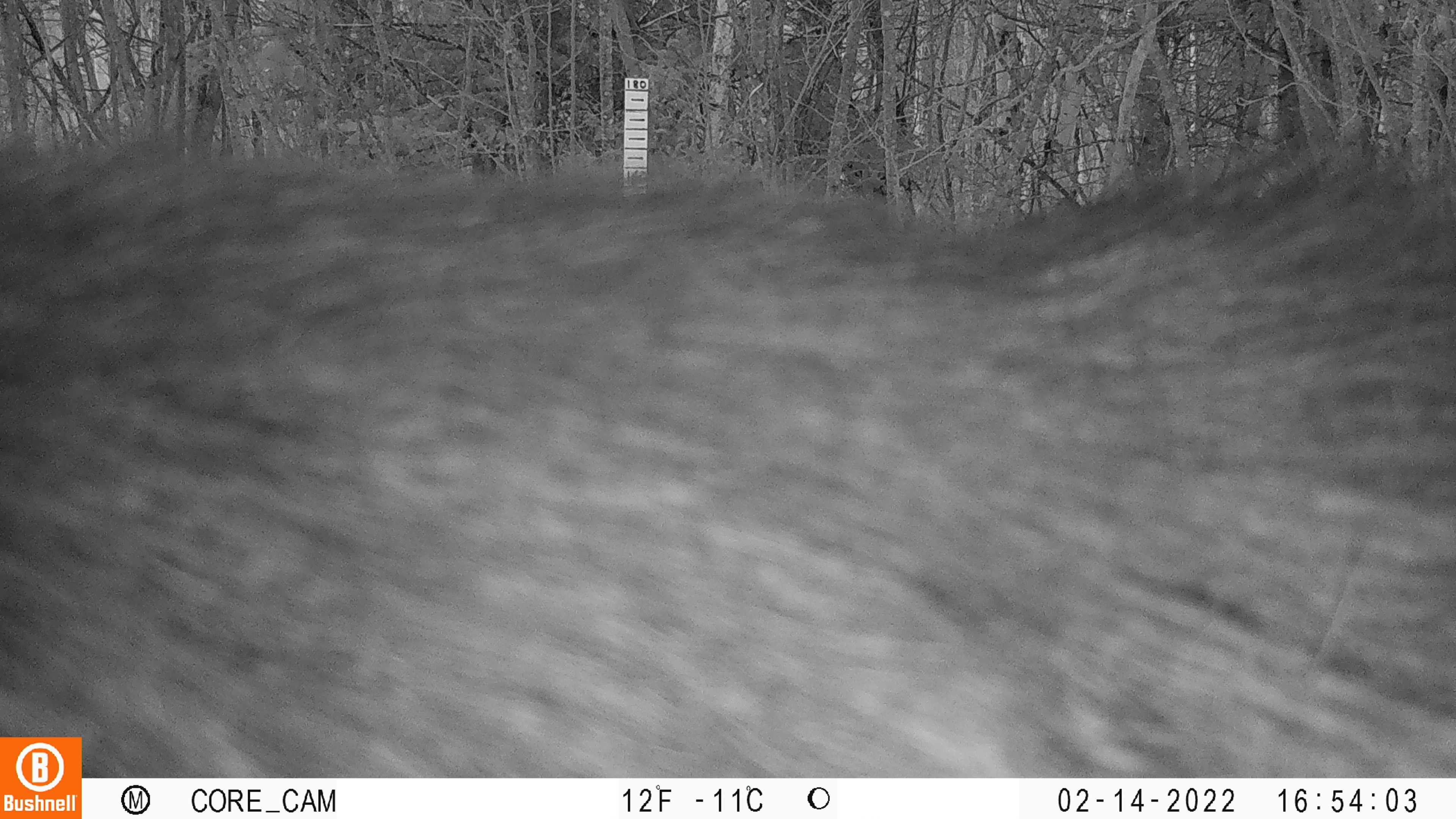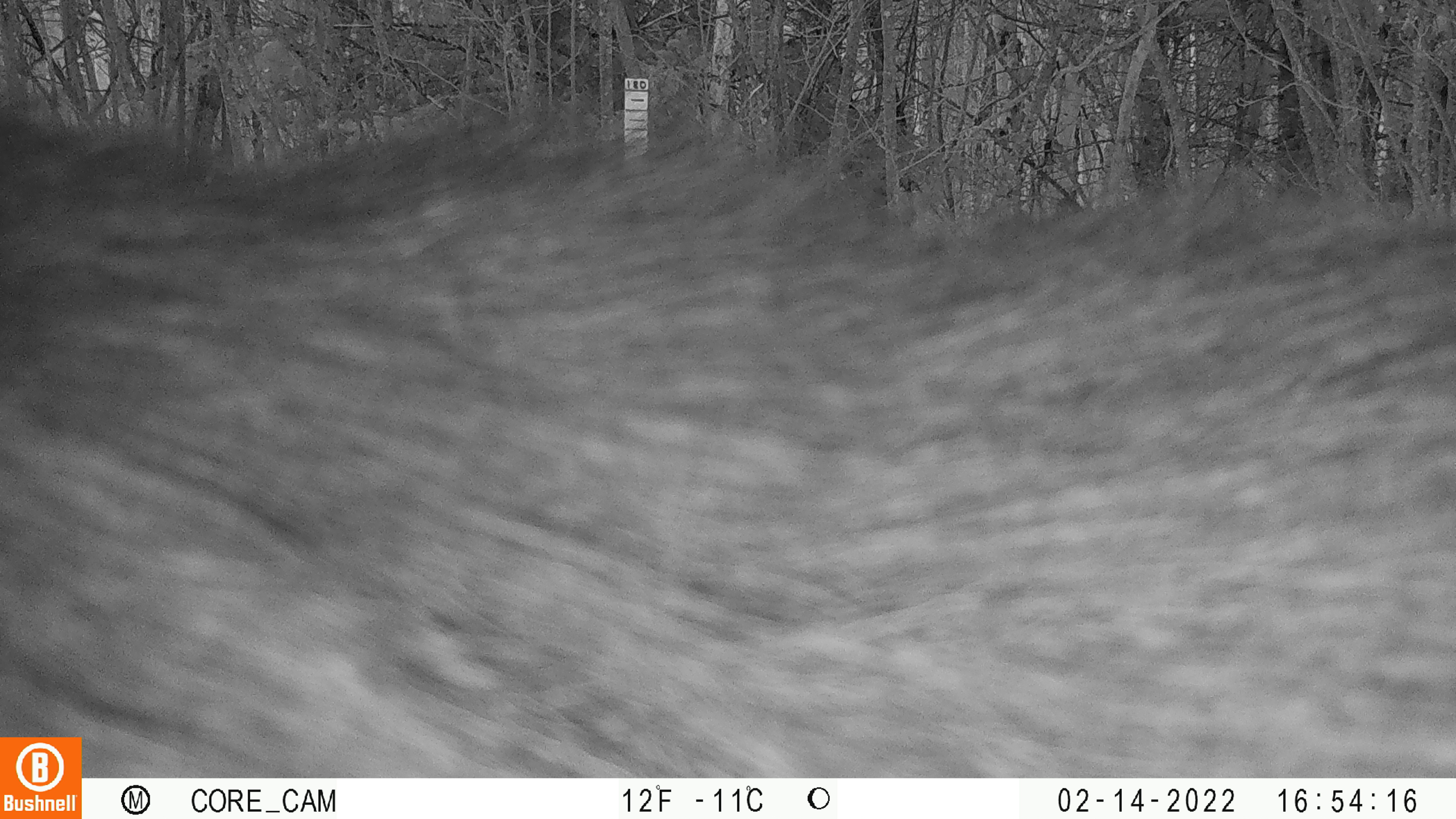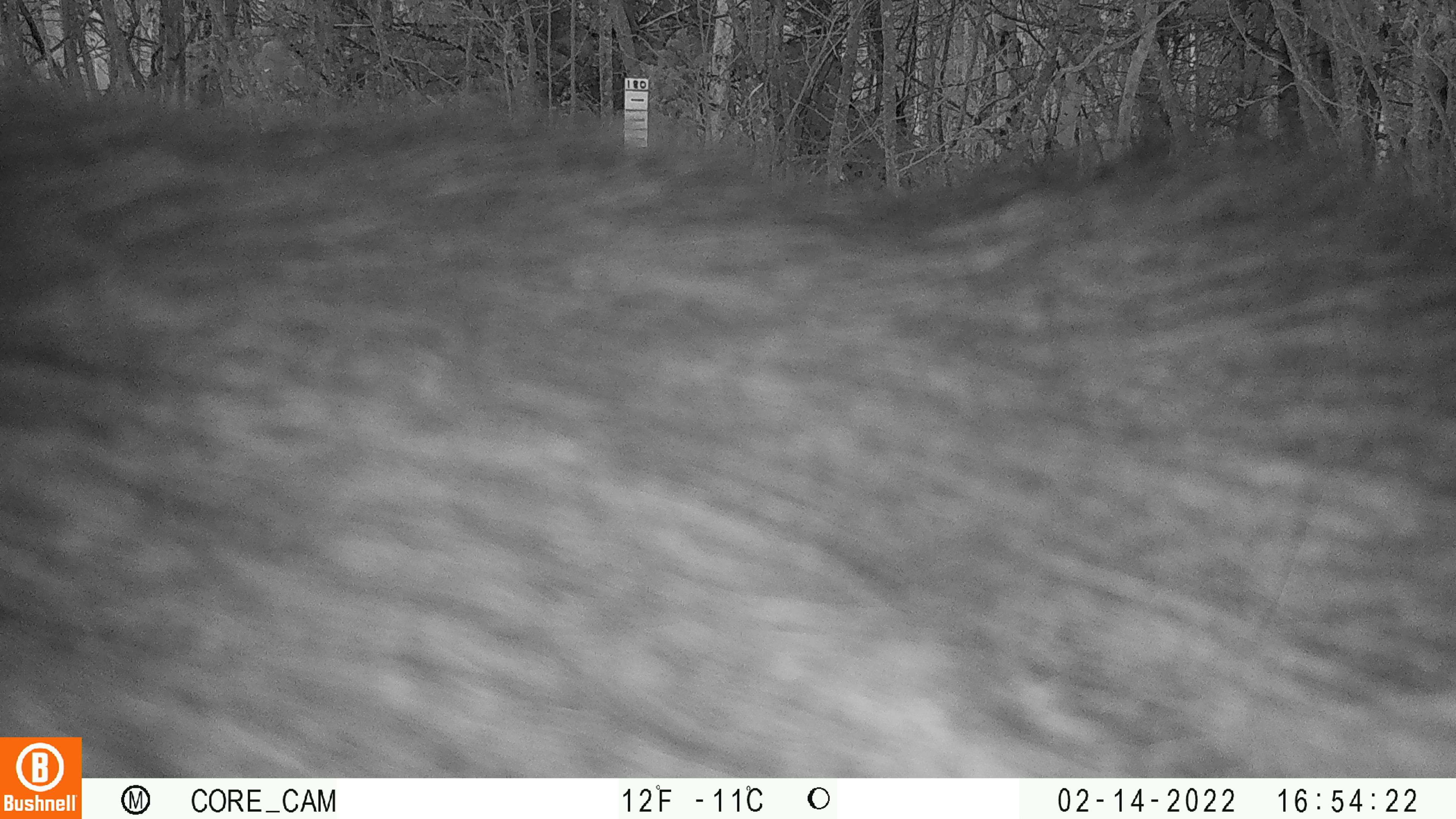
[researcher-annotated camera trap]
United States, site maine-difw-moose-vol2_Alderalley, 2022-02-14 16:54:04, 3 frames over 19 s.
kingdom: Animalia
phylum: Chordata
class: Mammalia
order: Artiodactyla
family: Cervidae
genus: Alces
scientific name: Alces alces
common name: moose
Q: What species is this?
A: Moose (Alces alces).